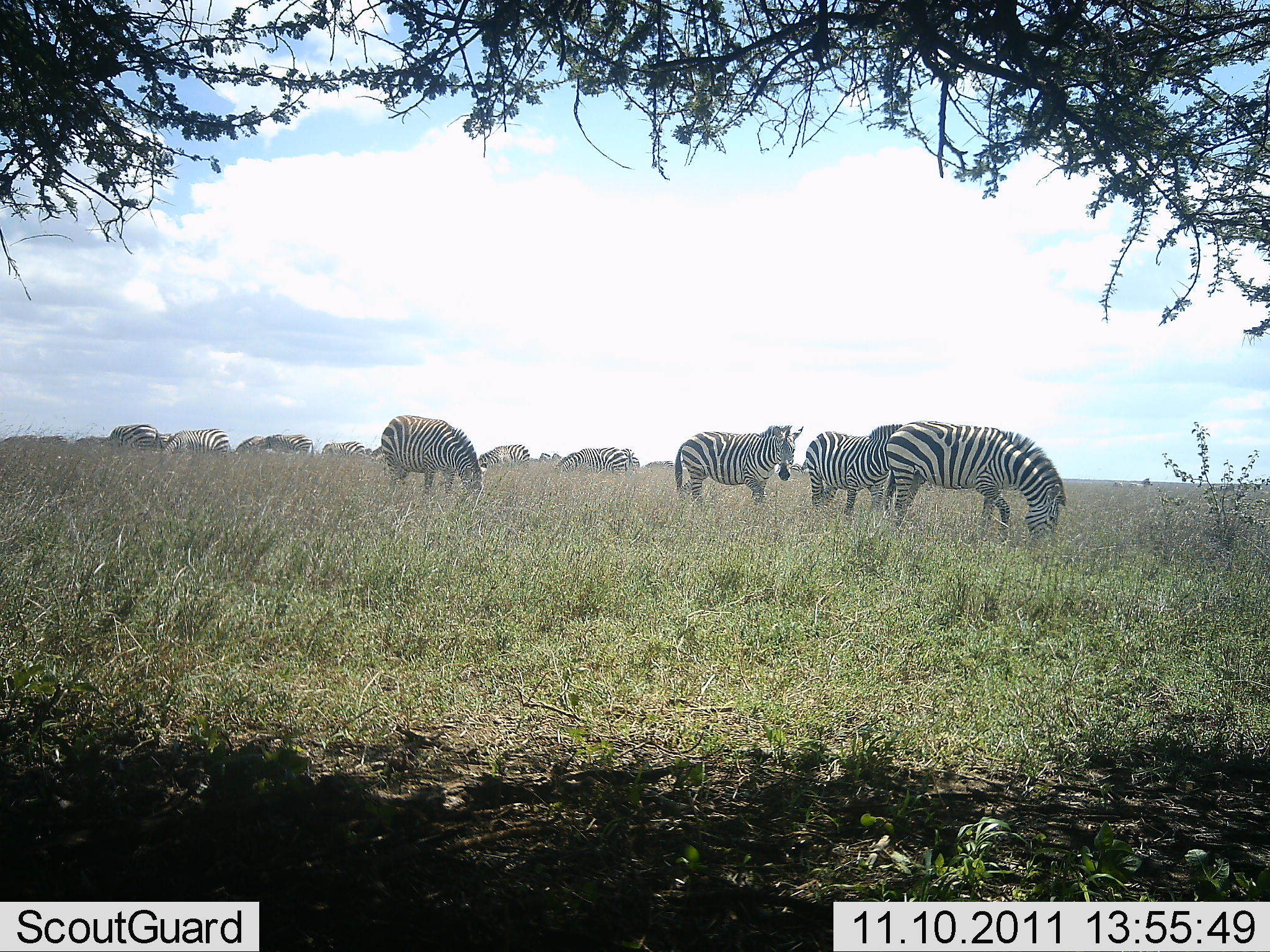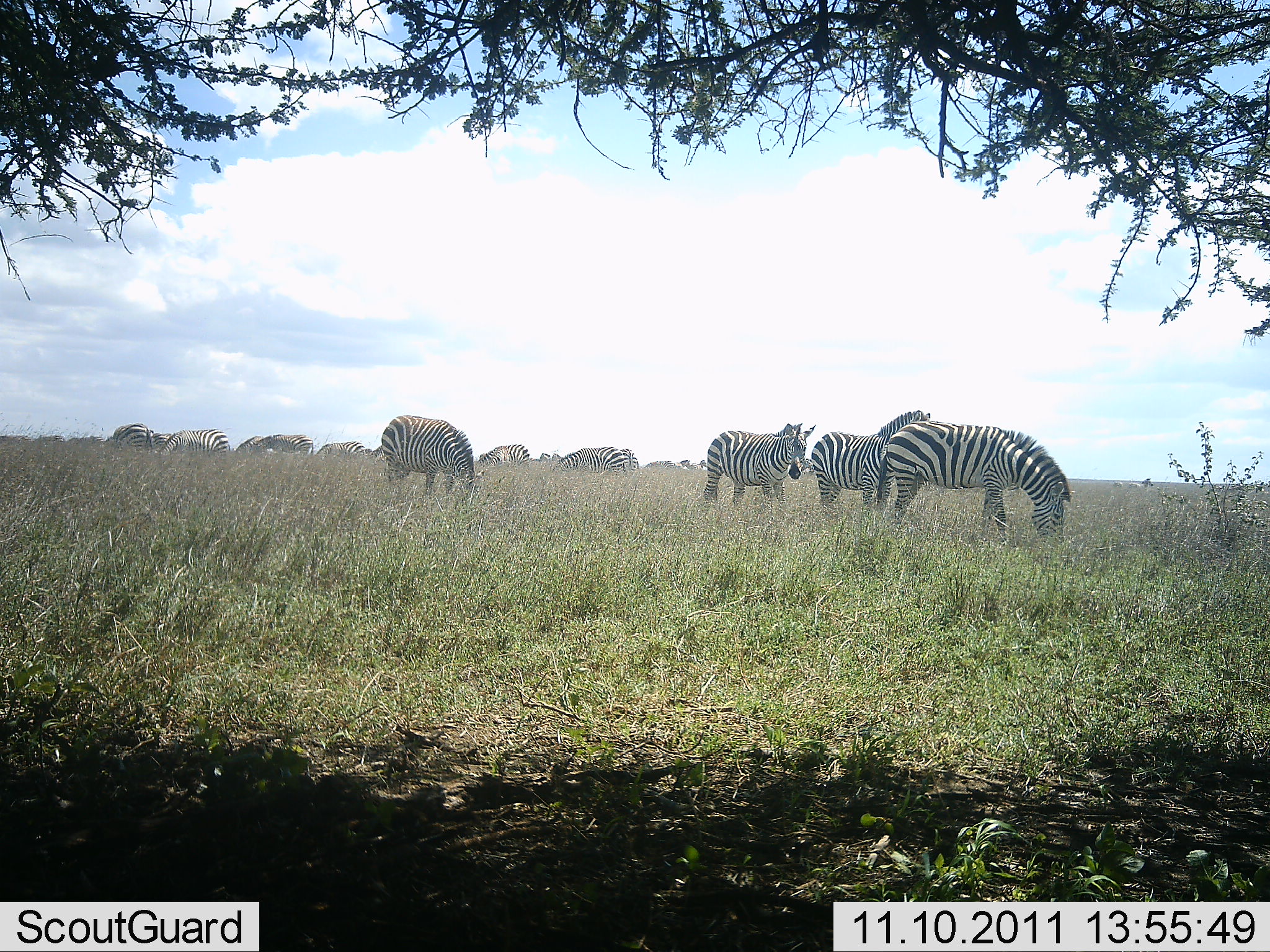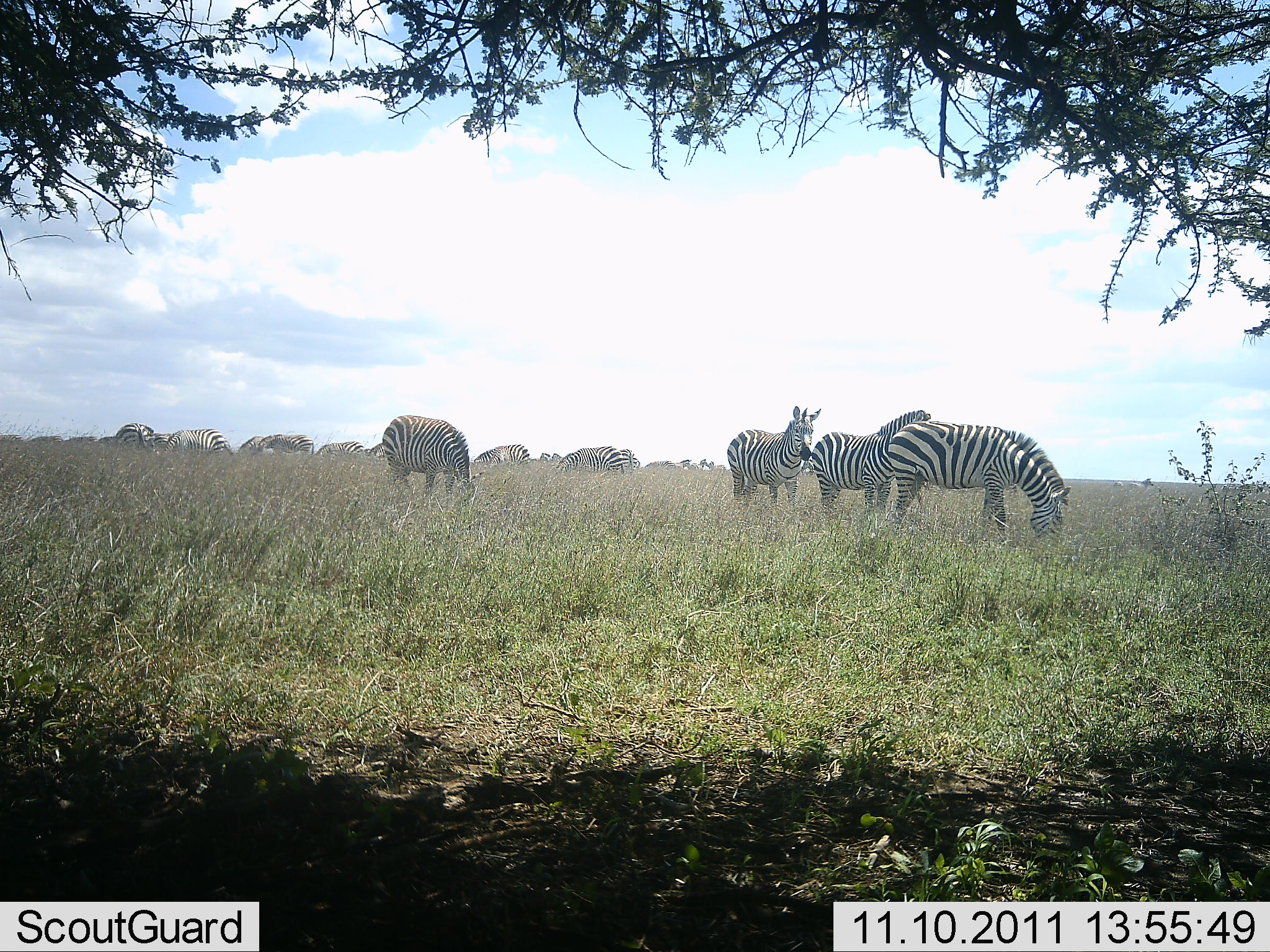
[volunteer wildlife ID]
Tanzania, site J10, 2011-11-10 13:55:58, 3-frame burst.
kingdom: Animalia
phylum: Chordata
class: Mammalia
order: Perissodactyla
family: Equidae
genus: Equus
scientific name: Equus quagga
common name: plains zebra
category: zebra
Zebra (plains zebra) (Equus quagga), count 11-50. Behavior (volunteer vote fractions): standing 62%, resting 0%, moving 23%, interacting 0%. Young present (vote fraction): 8%. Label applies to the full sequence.